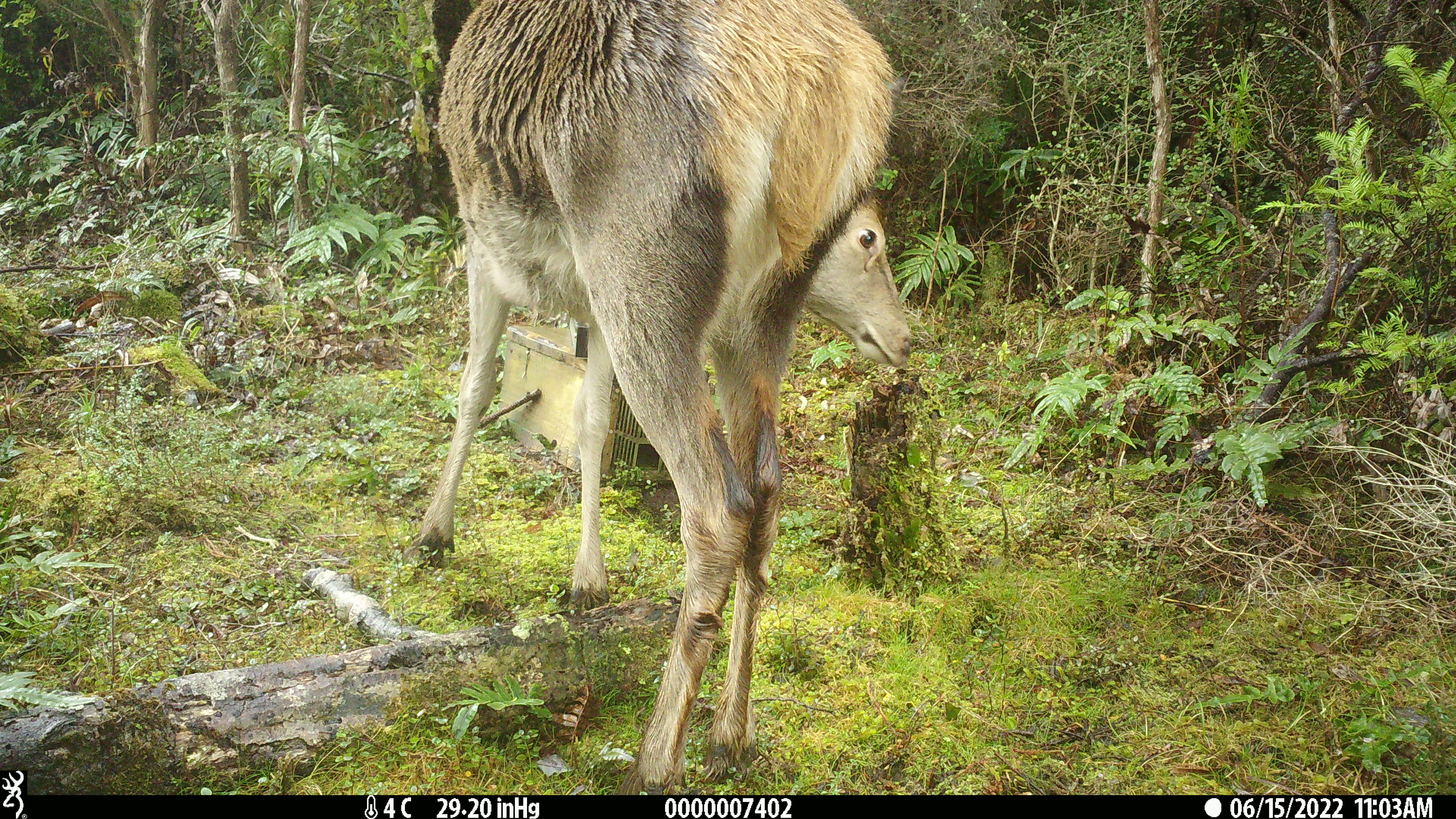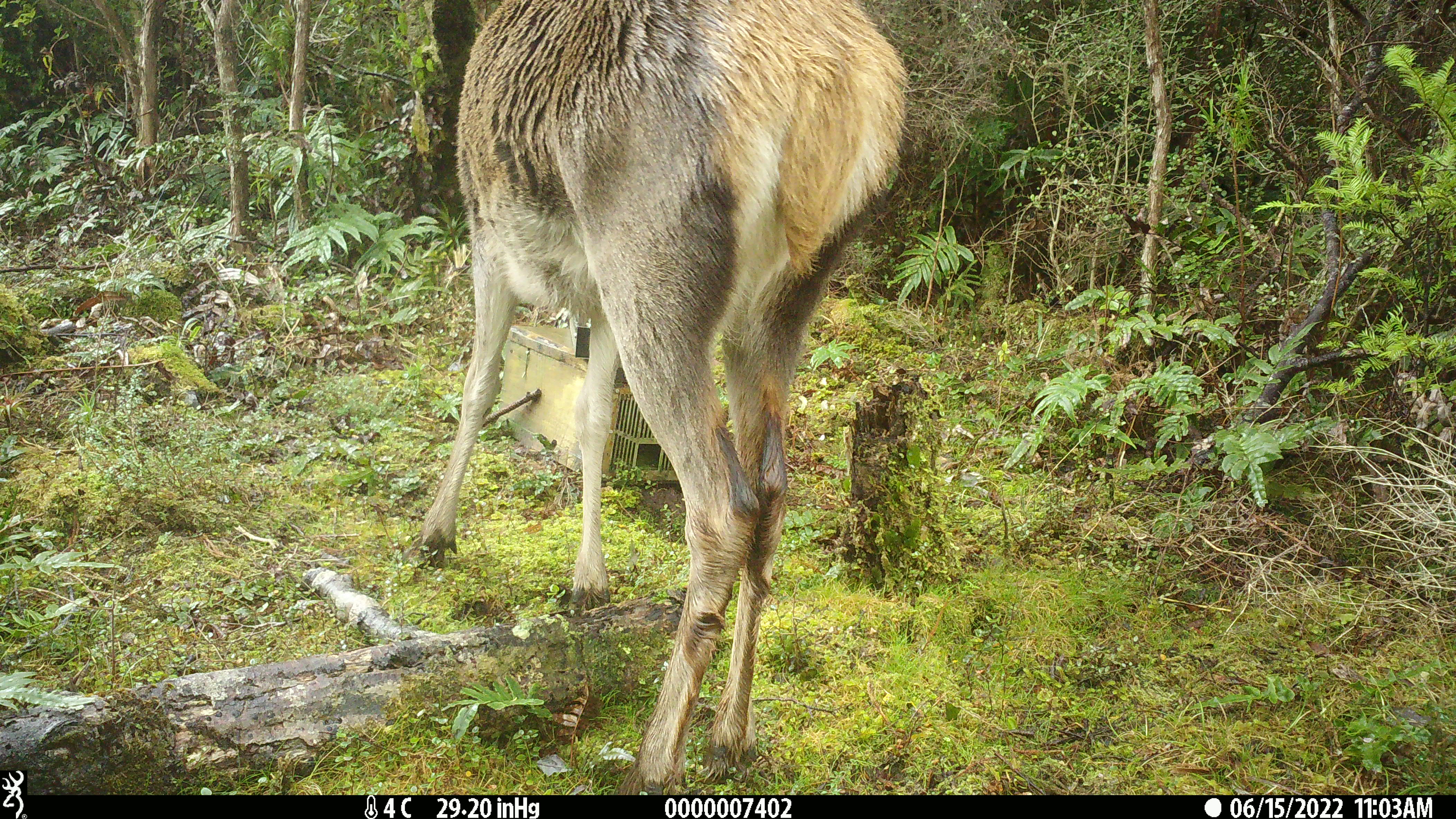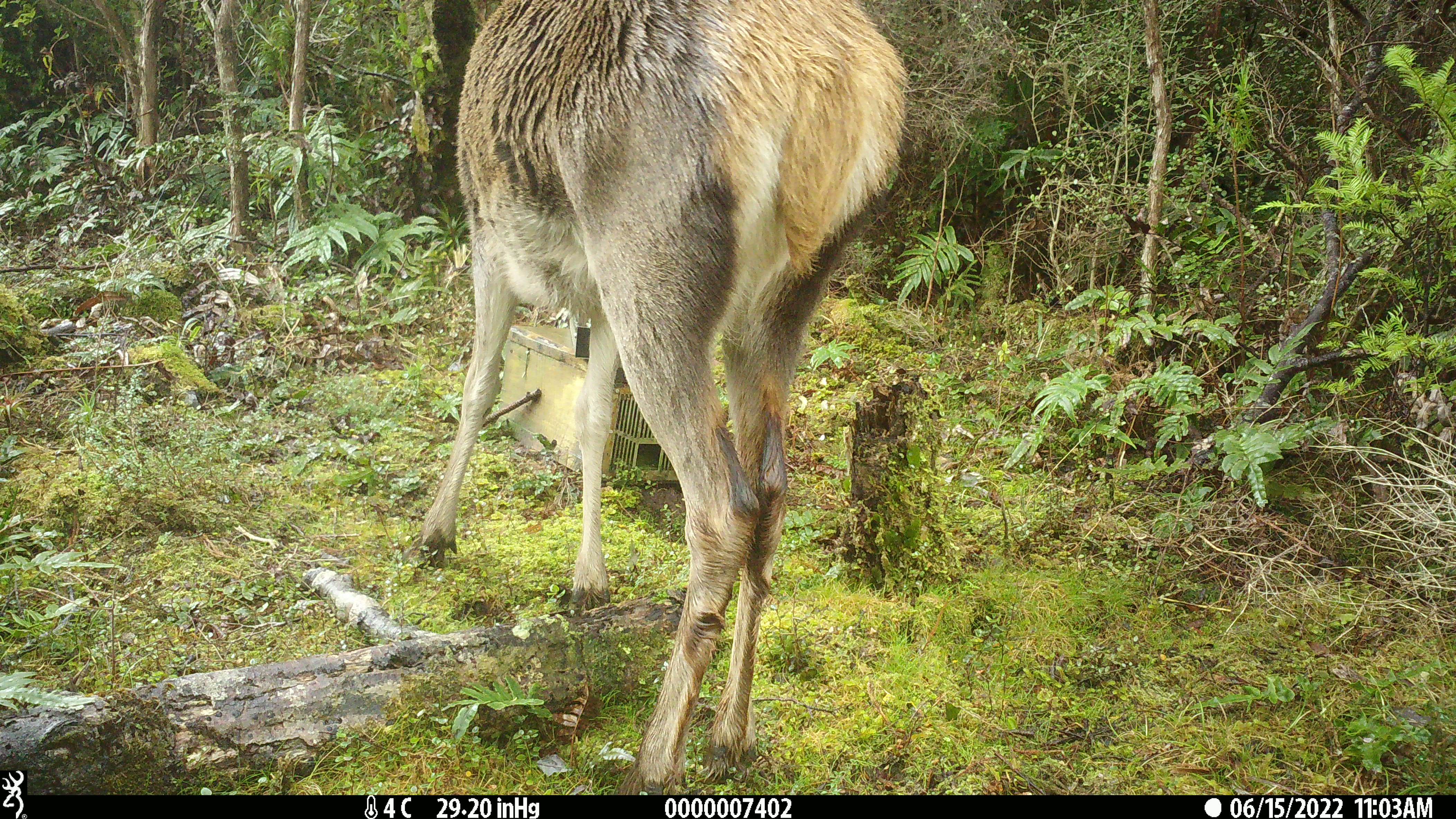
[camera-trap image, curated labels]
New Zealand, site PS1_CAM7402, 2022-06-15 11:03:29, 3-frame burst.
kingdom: Animalia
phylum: Chordata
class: Mammalia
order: Artiodactyla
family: Cervidae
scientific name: Cervidae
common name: deer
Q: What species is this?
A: Deer (Cervidae).